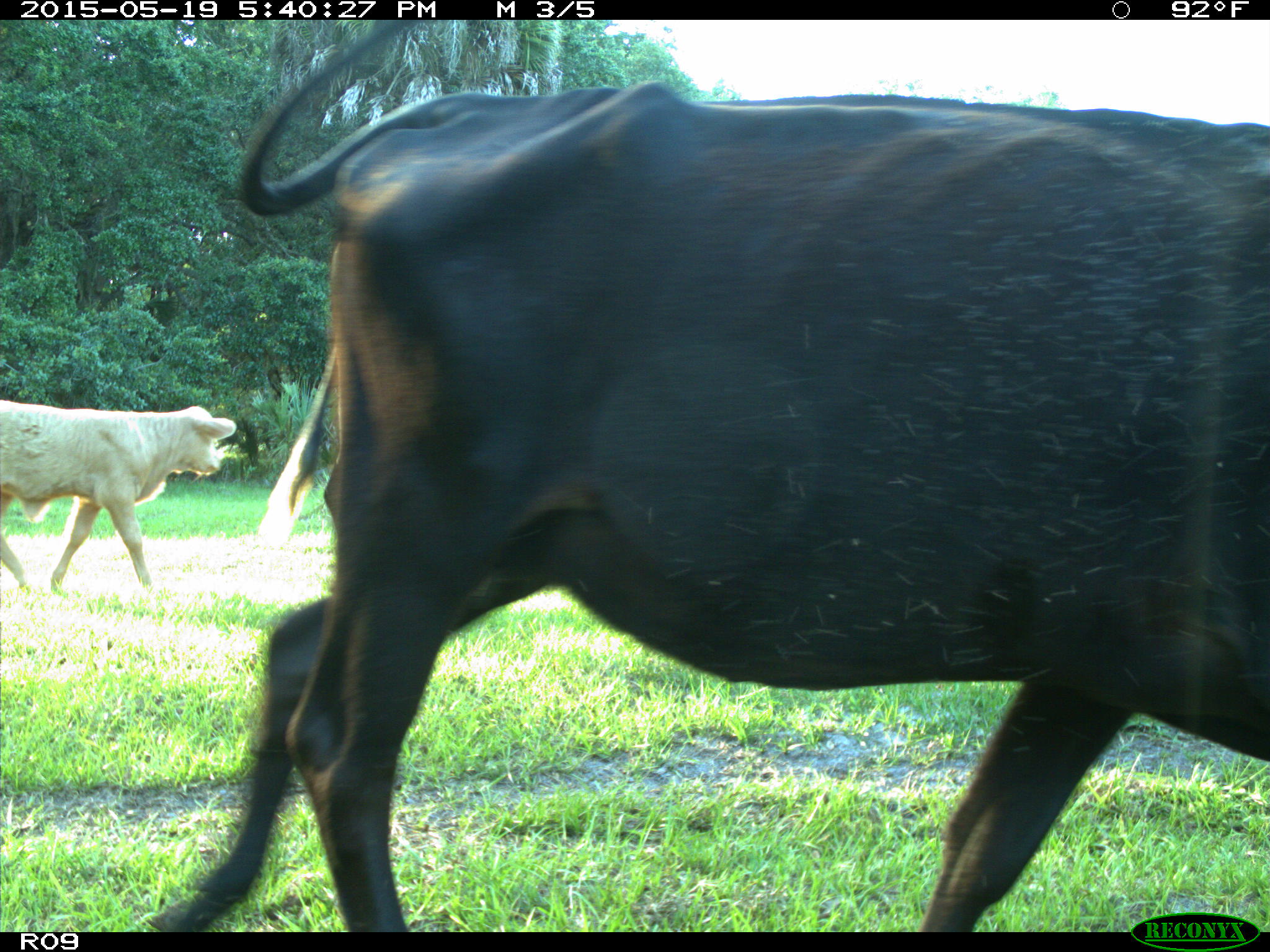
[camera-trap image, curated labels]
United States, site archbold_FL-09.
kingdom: Animalia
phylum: Chordata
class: Mammalia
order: Artiodactyla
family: Bovidae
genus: Bos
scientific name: Bos taurus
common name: domestic cow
Bos taurus (domestic cow).